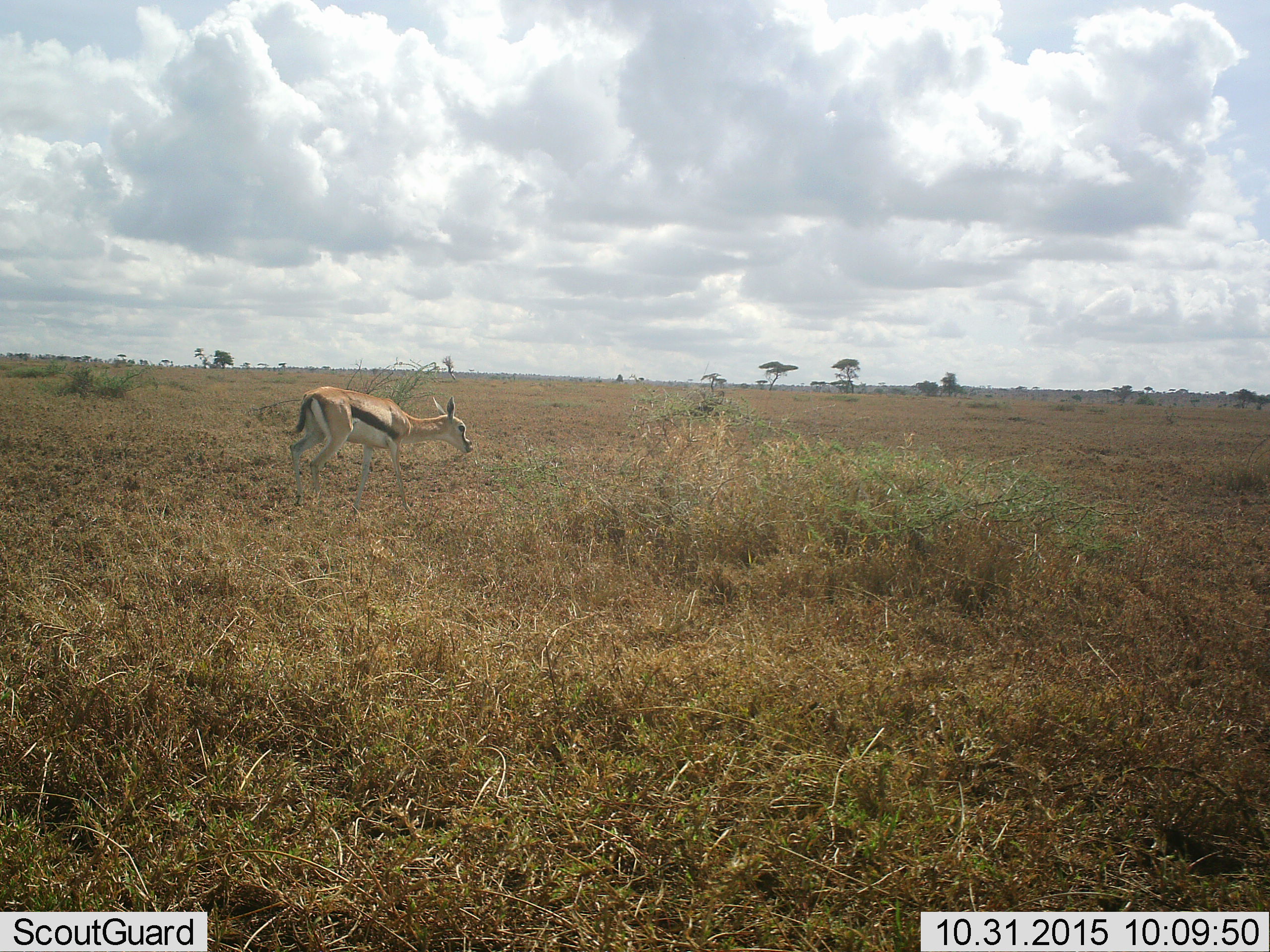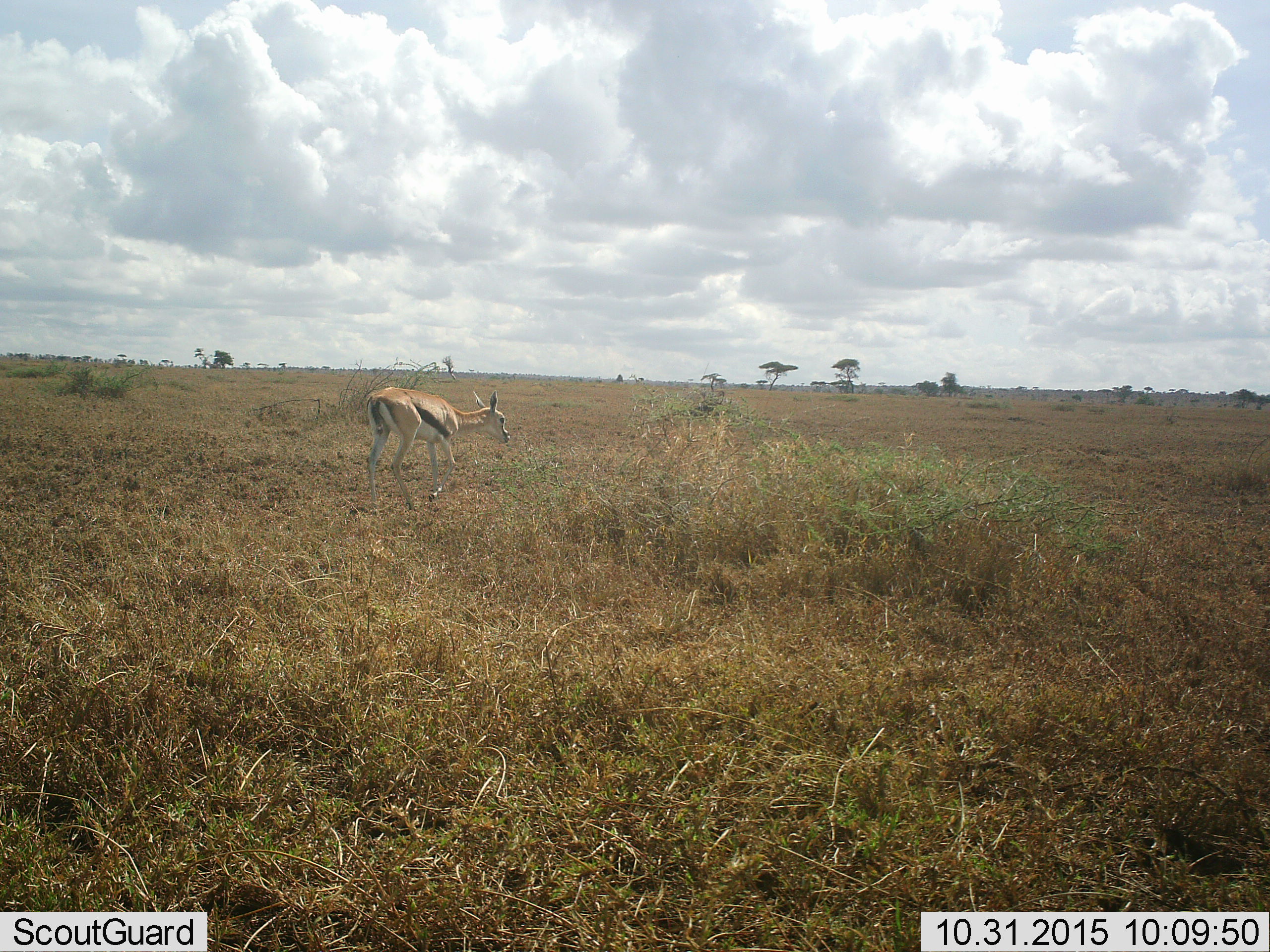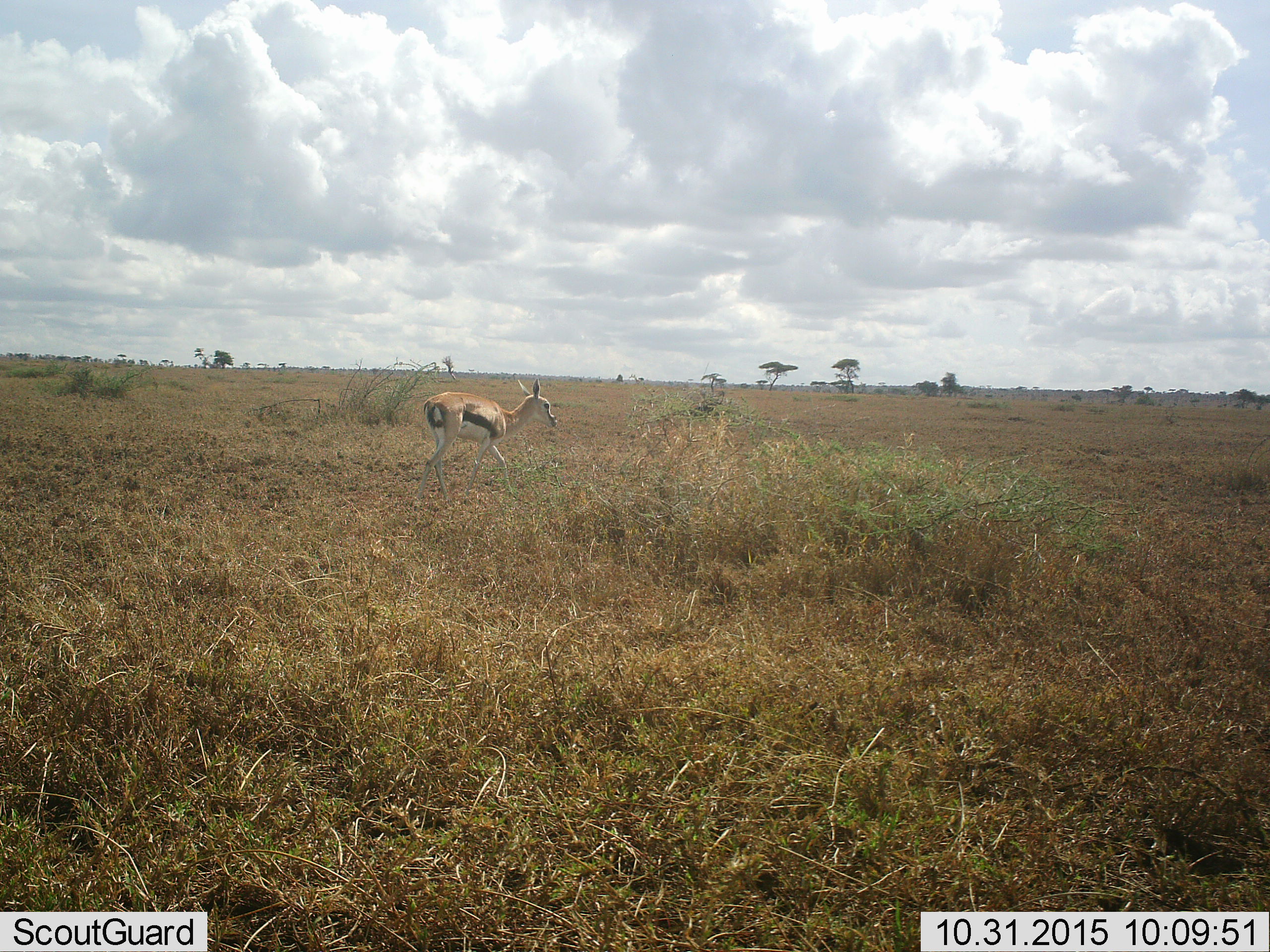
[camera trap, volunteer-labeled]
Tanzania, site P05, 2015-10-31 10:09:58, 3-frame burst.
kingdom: Animalia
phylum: Chordata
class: Mammalia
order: Artiodactyla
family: Bovidae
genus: Eudorcas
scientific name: Eudorcas thomsonii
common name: thomson's gazelle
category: gazellethomsons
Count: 1.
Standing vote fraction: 14%.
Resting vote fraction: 0%.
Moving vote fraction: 86%.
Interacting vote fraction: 0%.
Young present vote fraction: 29%.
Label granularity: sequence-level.